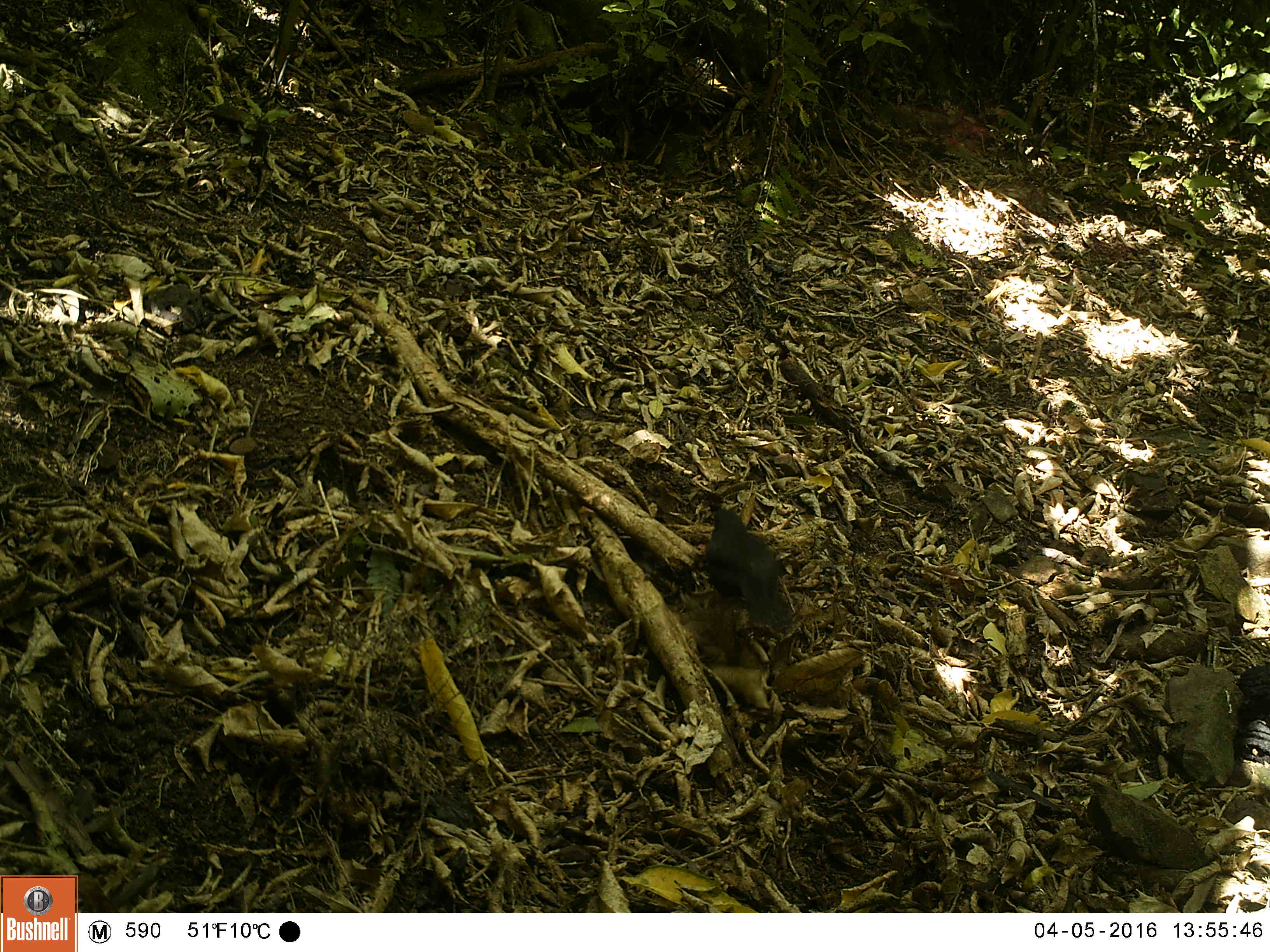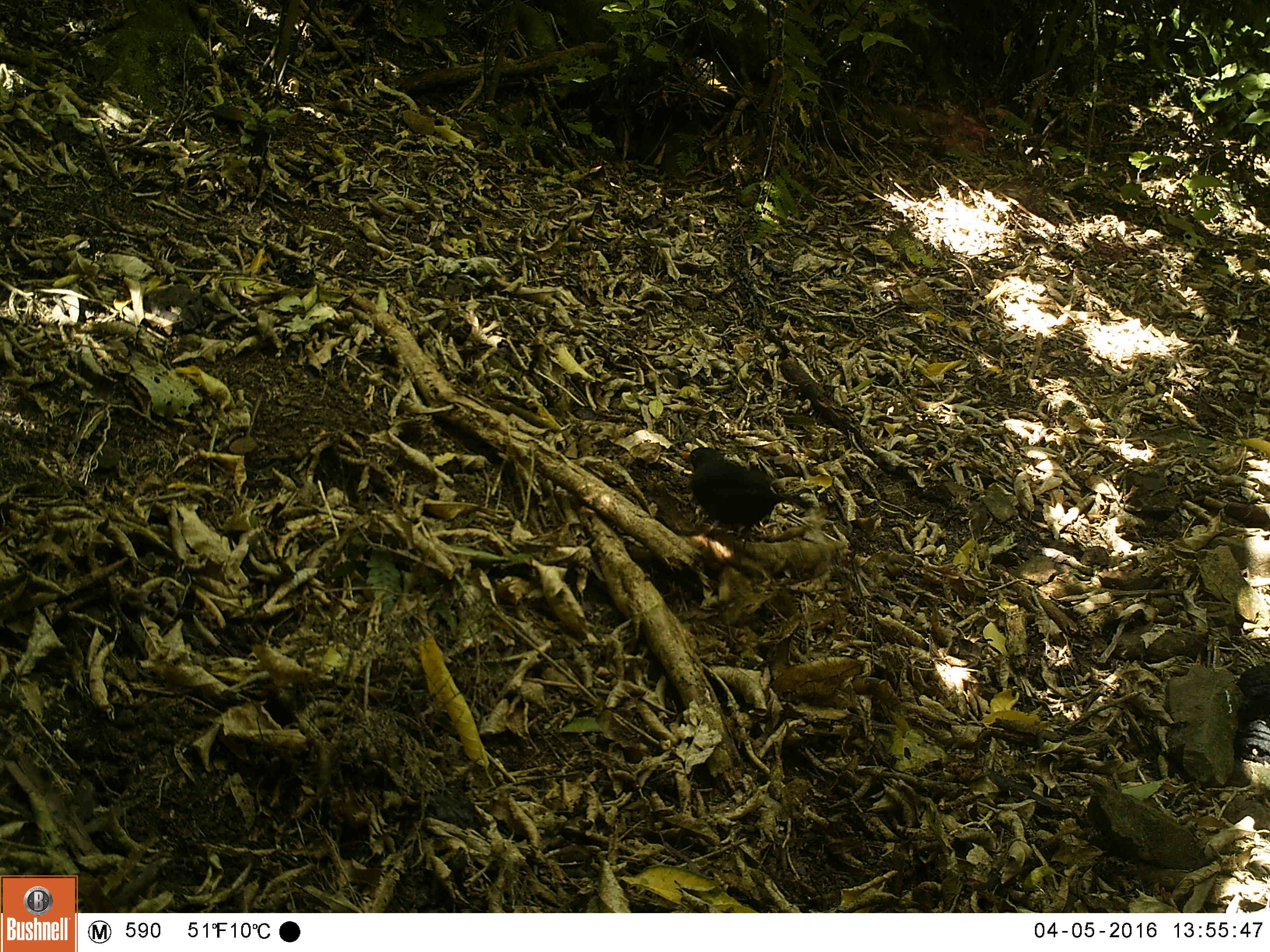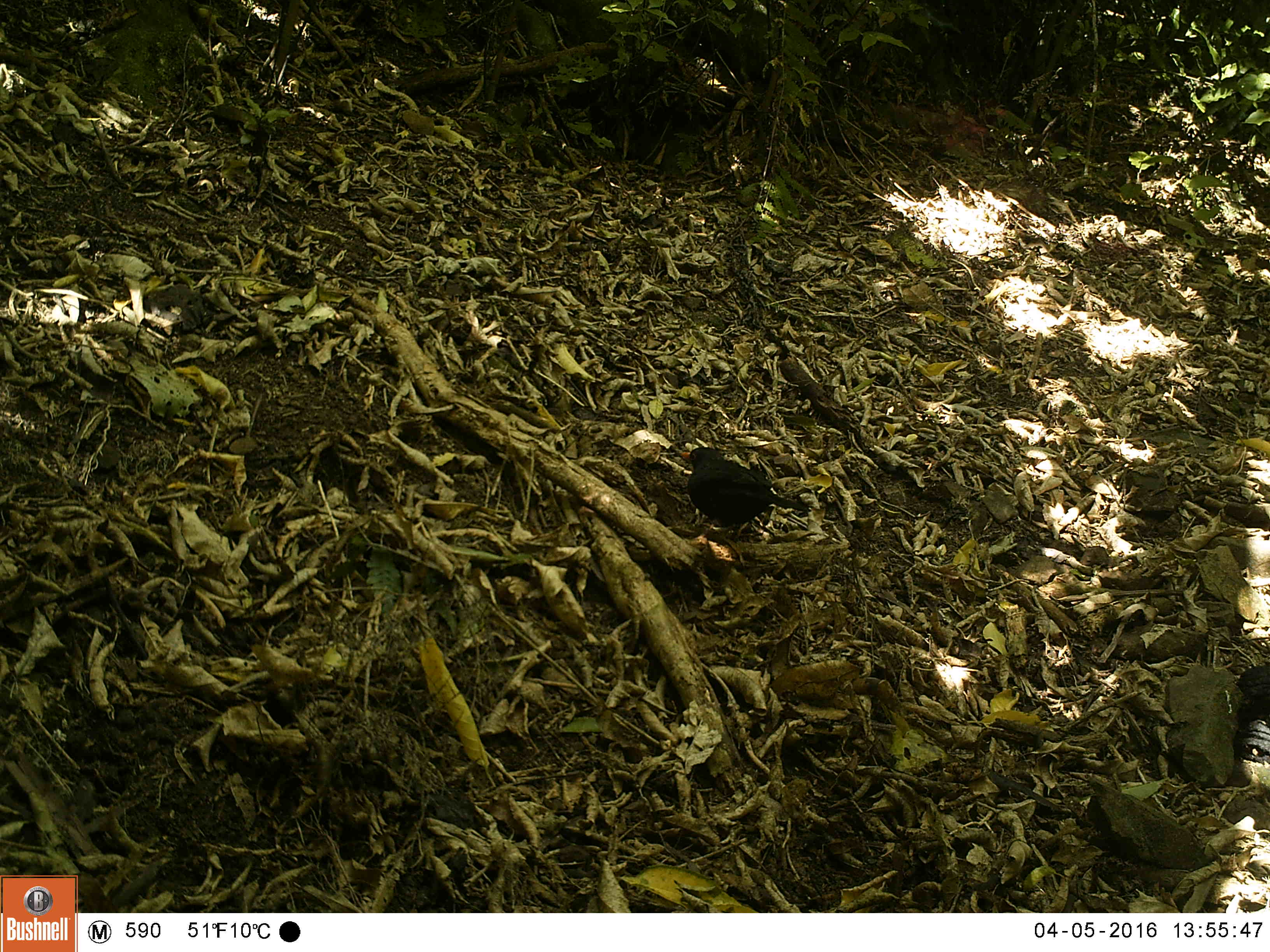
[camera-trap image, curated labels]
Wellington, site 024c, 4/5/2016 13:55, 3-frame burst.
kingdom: Animalia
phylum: Chordata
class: Aves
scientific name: Aves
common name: bird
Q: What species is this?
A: Bird (Aves).